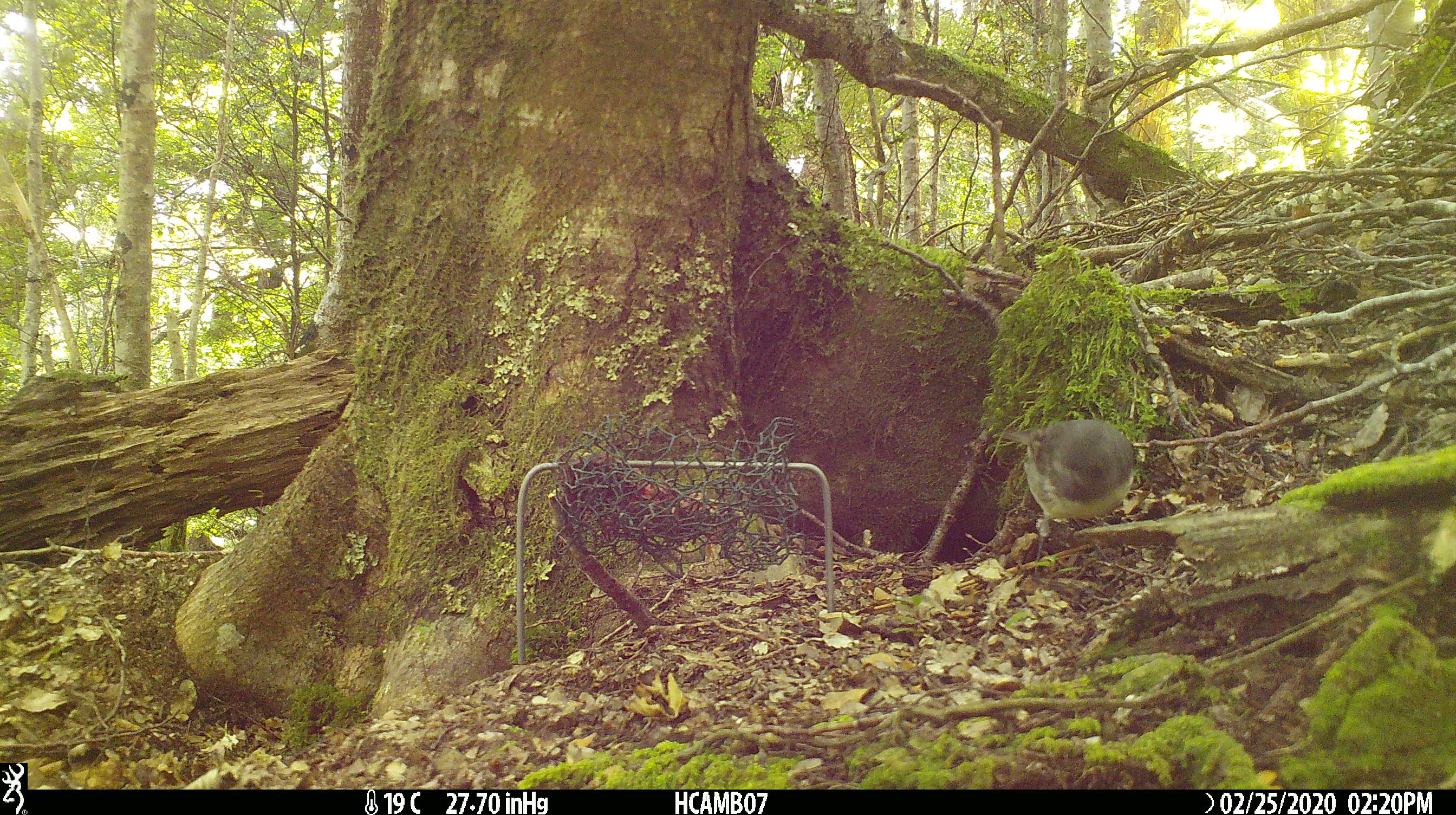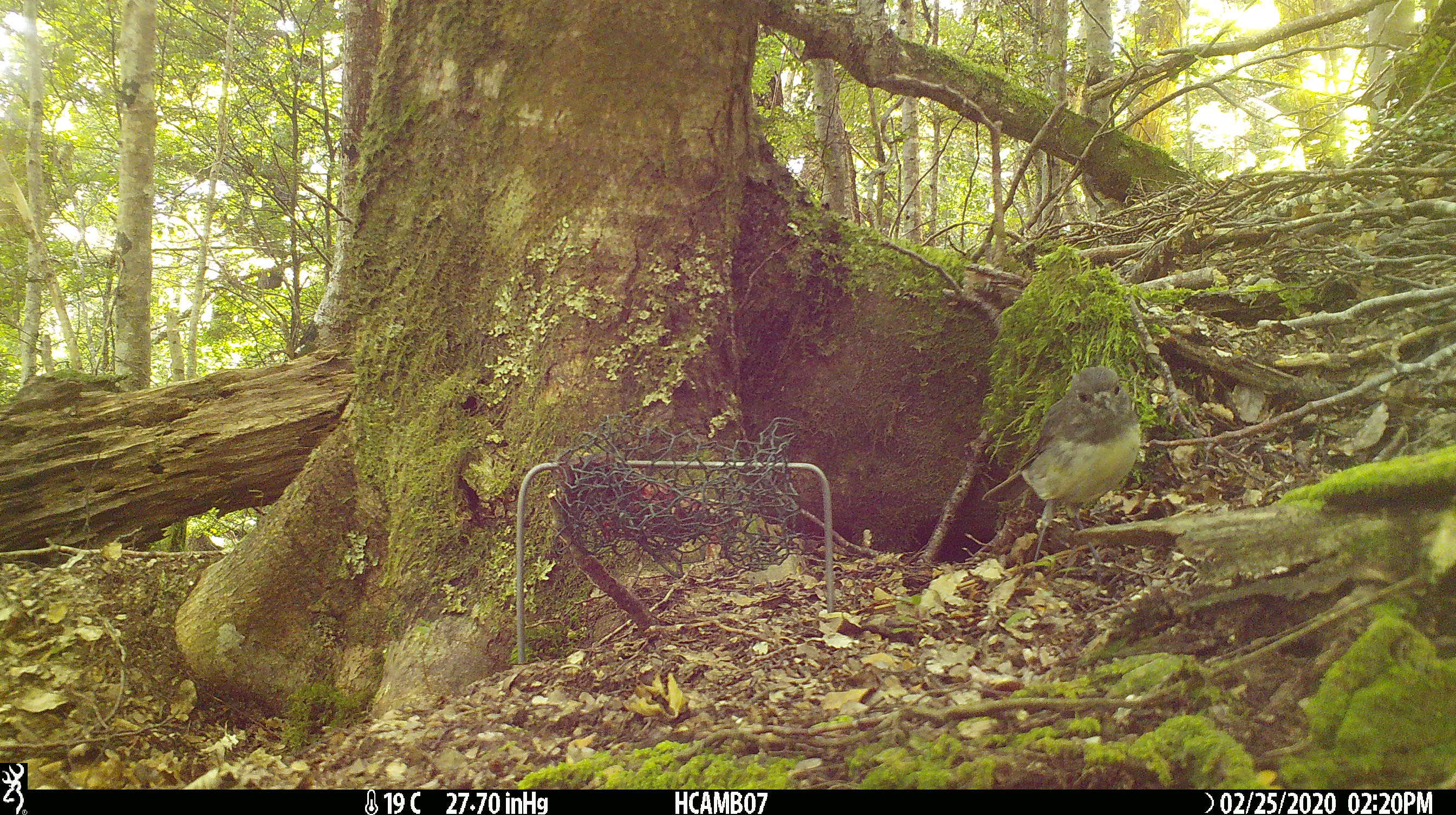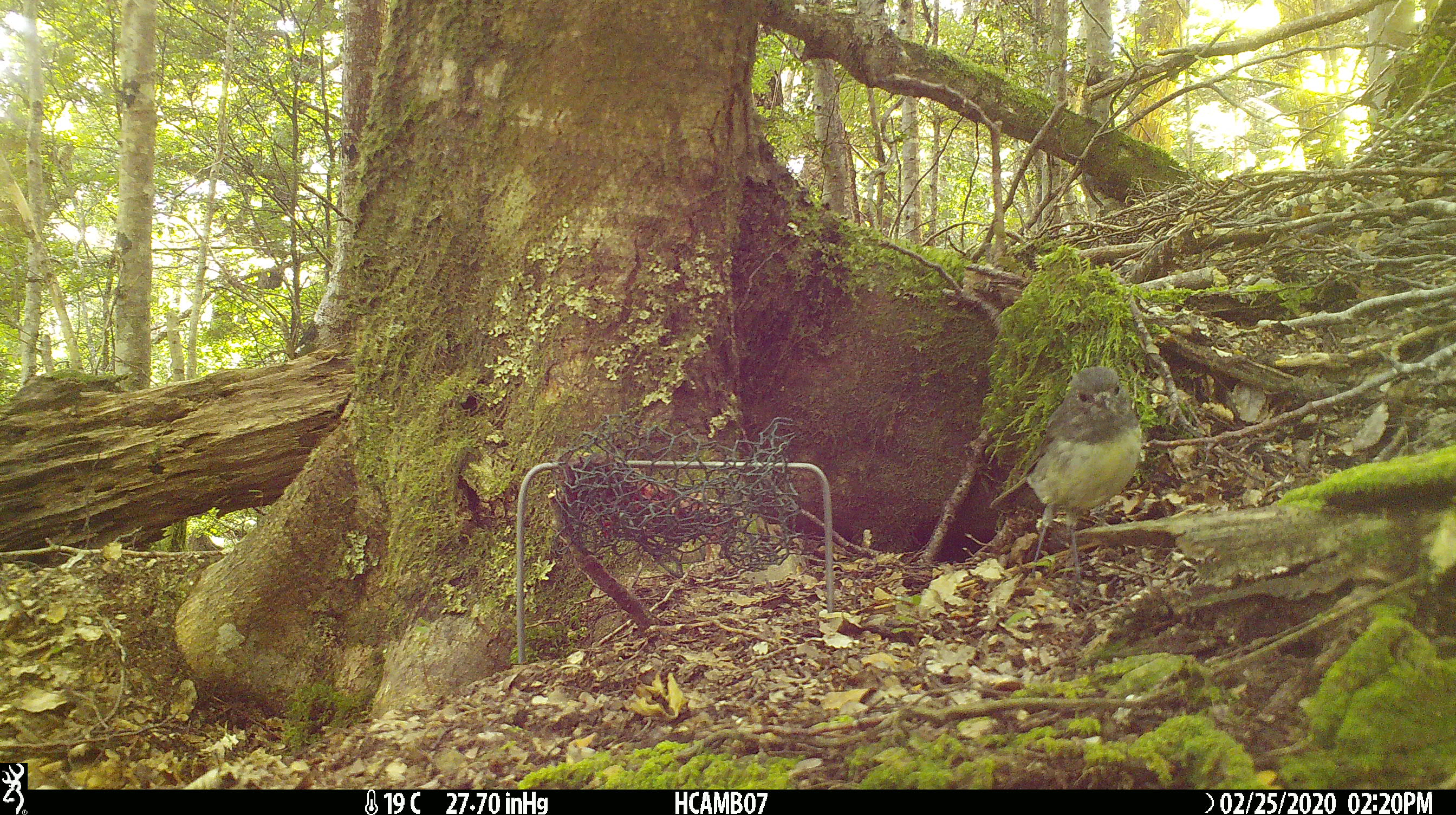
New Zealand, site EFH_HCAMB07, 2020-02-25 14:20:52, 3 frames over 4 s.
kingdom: Animalia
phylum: Chordata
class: Aves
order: Passeriformes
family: Petroicidae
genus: Petroica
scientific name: Petroica australis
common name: new zealand robin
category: robin